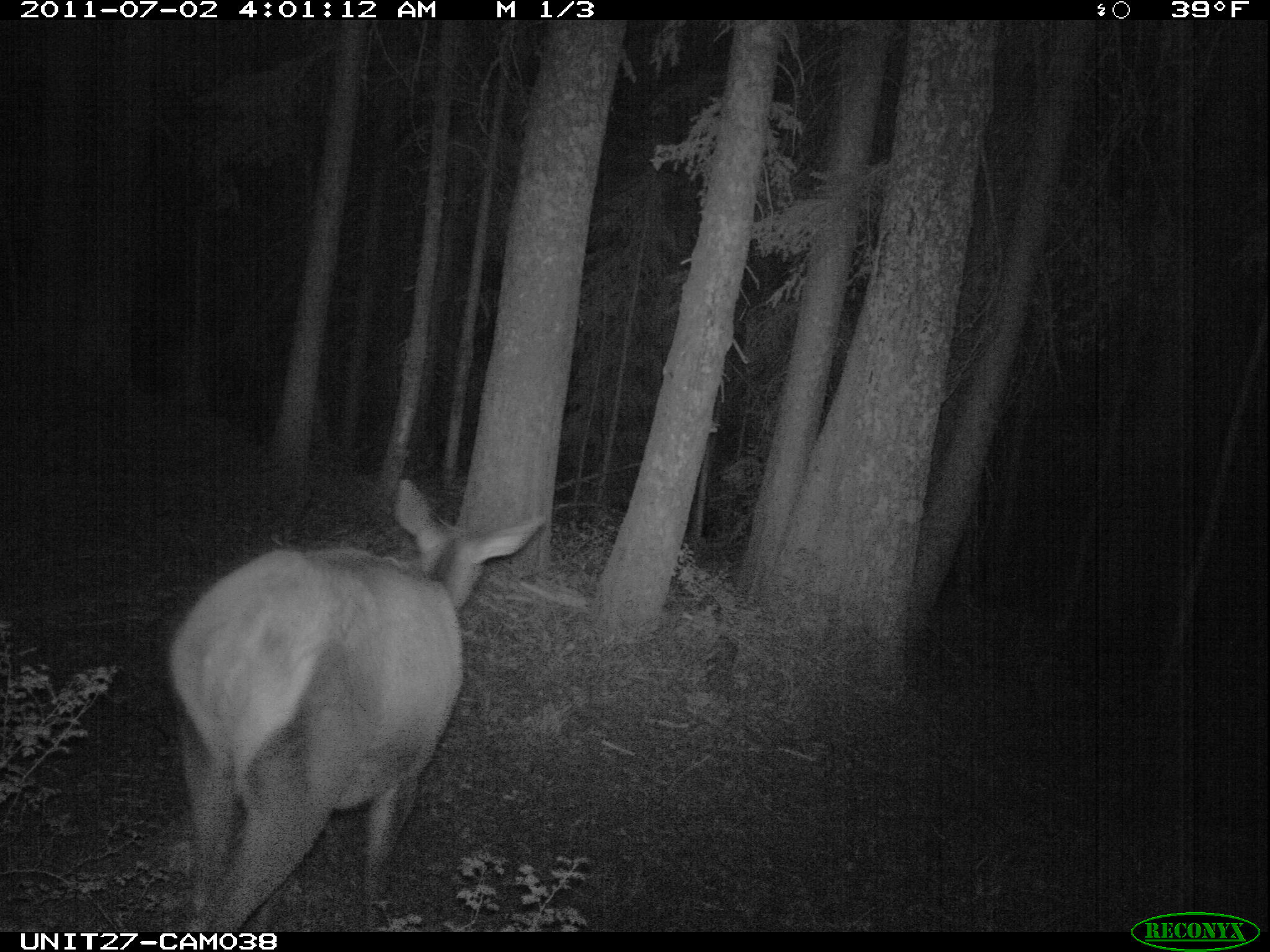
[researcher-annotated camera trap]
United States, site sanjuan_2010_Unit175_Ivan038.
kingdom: Animalia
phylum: Chordata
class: Mammalia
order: Artiodactyla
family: Cervidae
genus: Cervus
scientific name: Cervus elaphus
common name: red deer